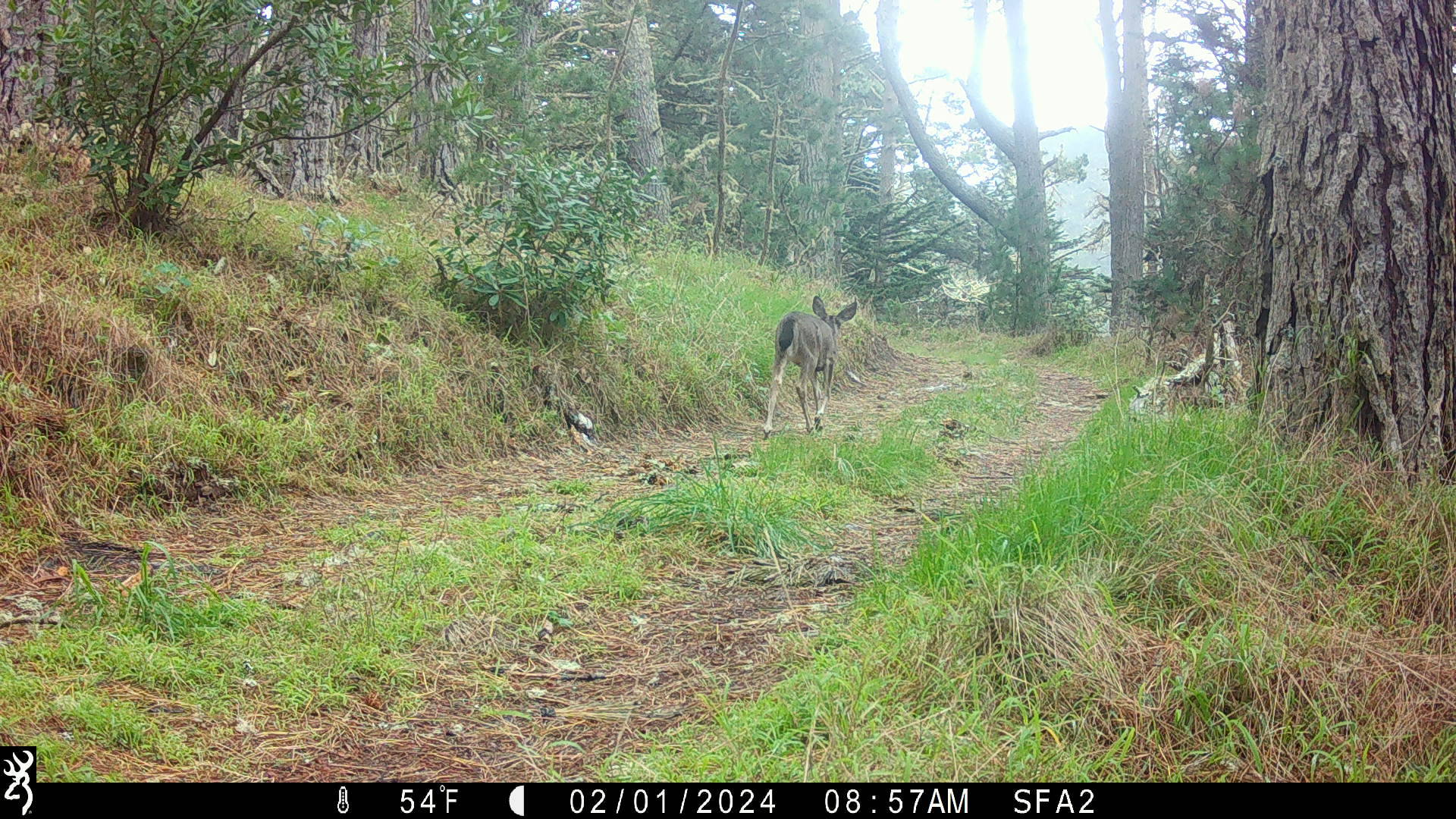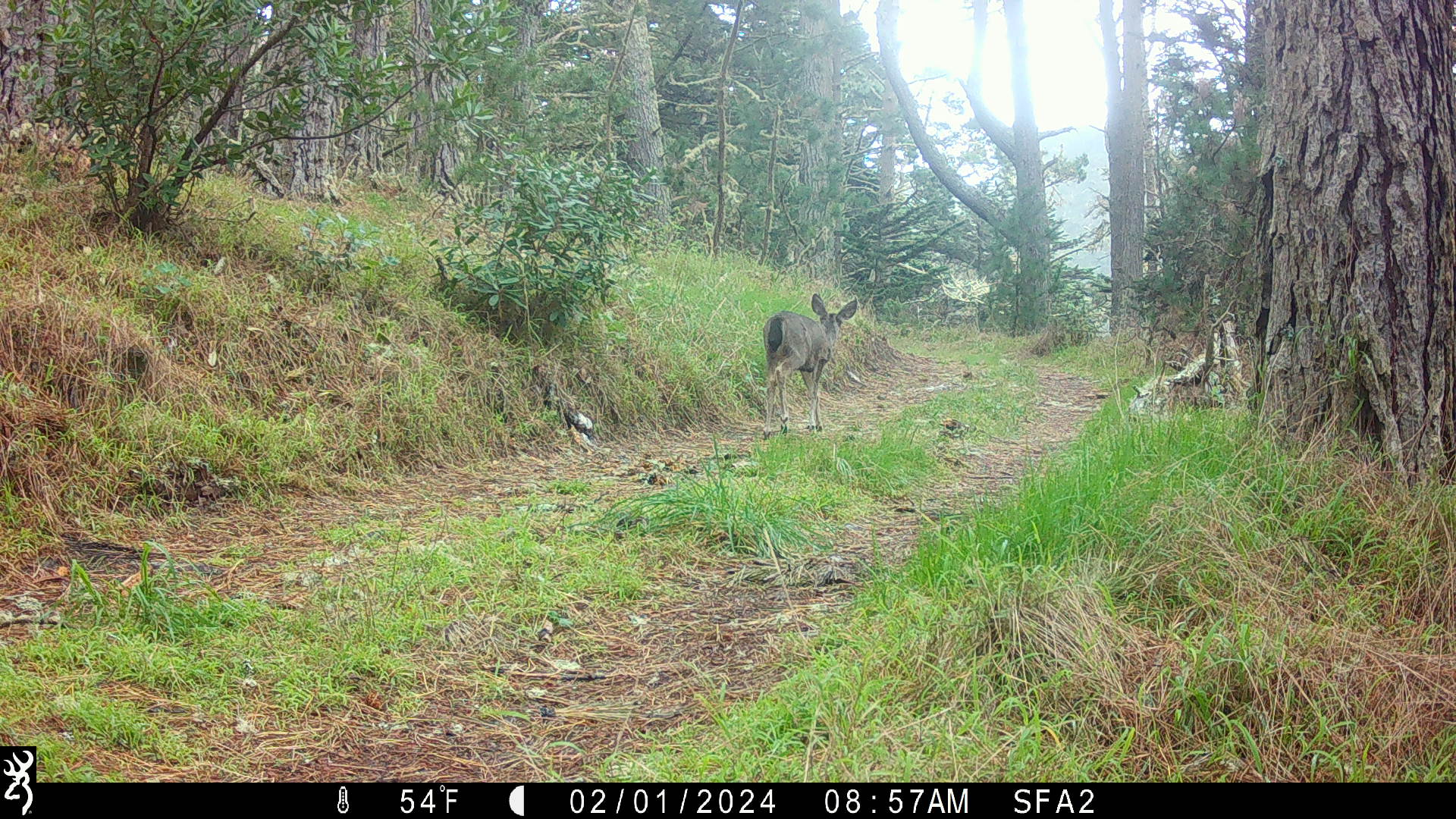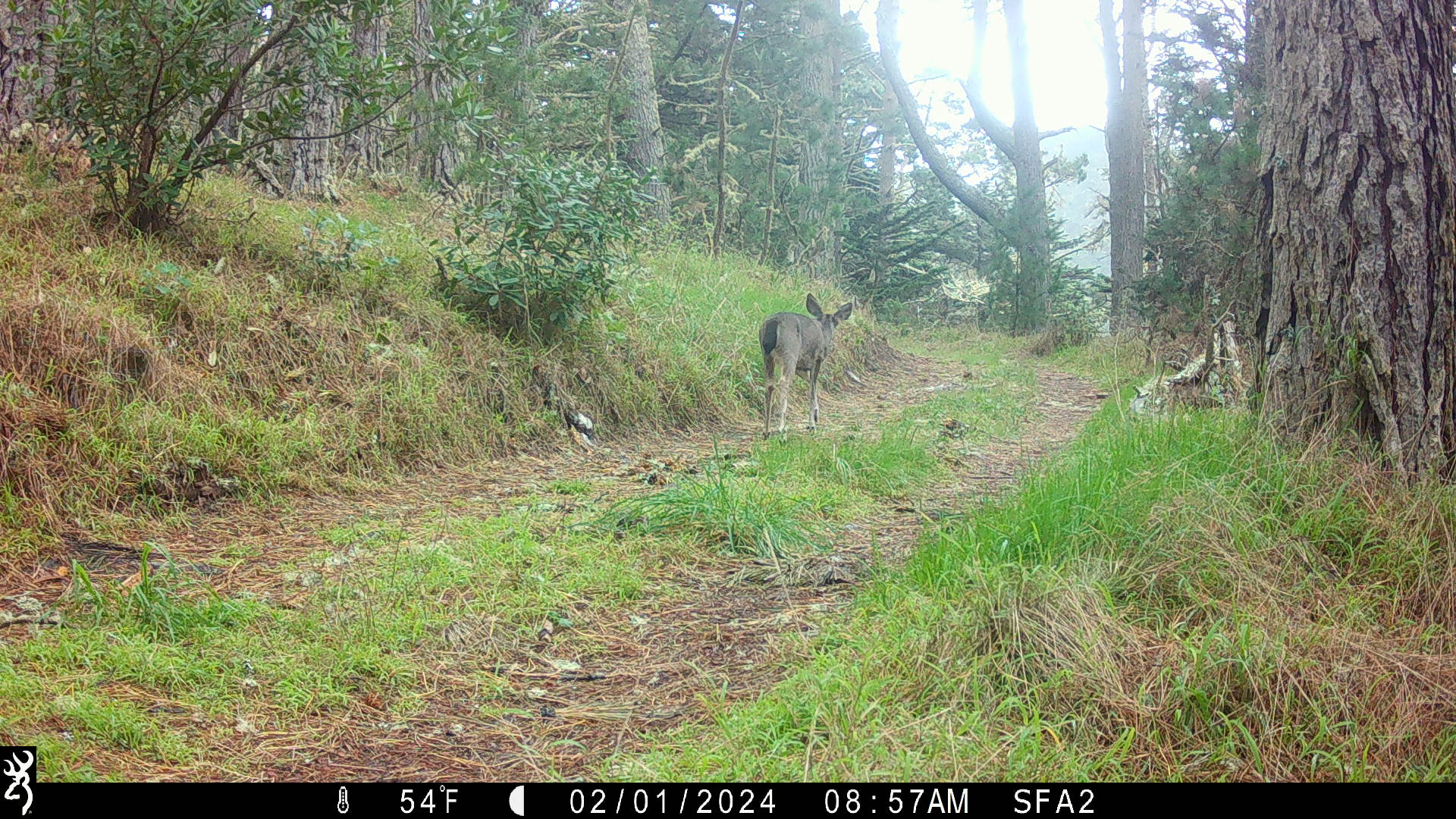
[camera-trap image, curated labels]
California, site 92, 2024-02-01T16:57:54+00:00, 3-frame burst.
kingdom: Animalia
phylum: Chordata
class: Mammalia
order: Artiodactyla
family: Cervidae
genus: Odocoileus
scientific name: Odocoileus hemionus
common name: mule deer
Mule deer (Odocoileus hemionus).